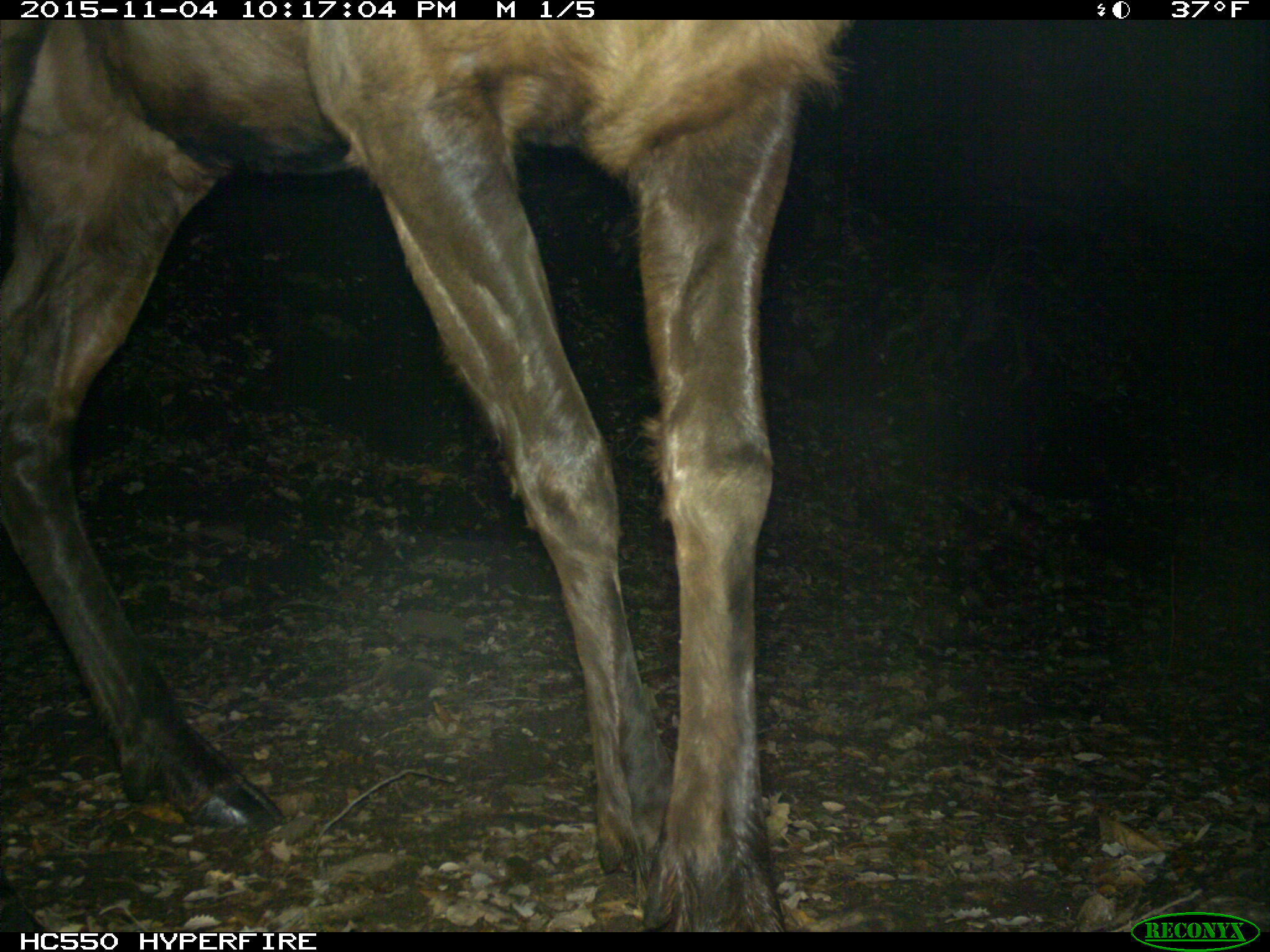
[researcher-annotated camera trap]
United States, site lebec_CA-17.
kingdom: Animalia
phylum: Chordata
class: Mammalia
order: Artiodactyla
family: Cervidae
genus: Cervus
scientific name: Cervus canadensis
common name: elk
Cervus canadensis (elk).